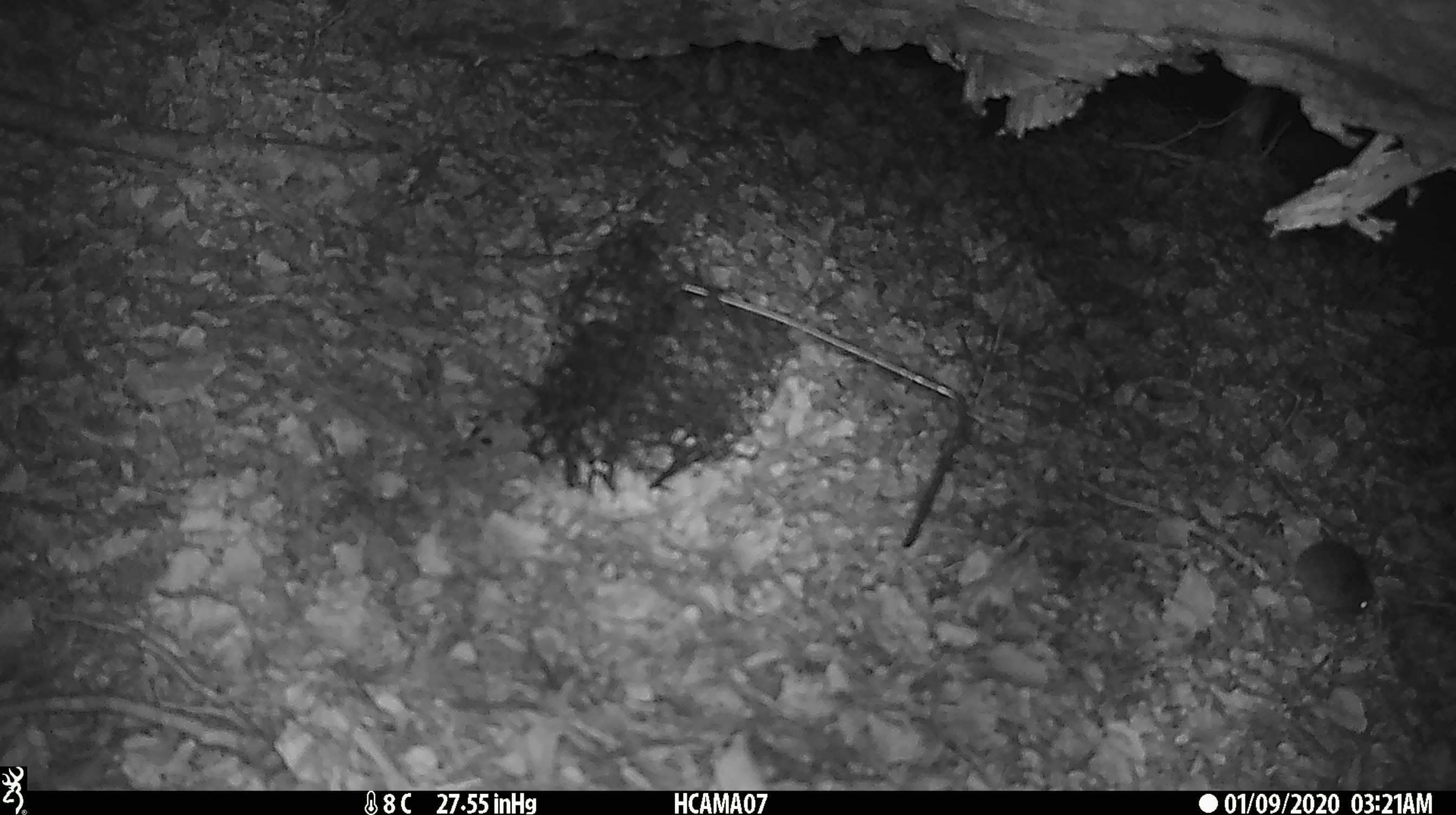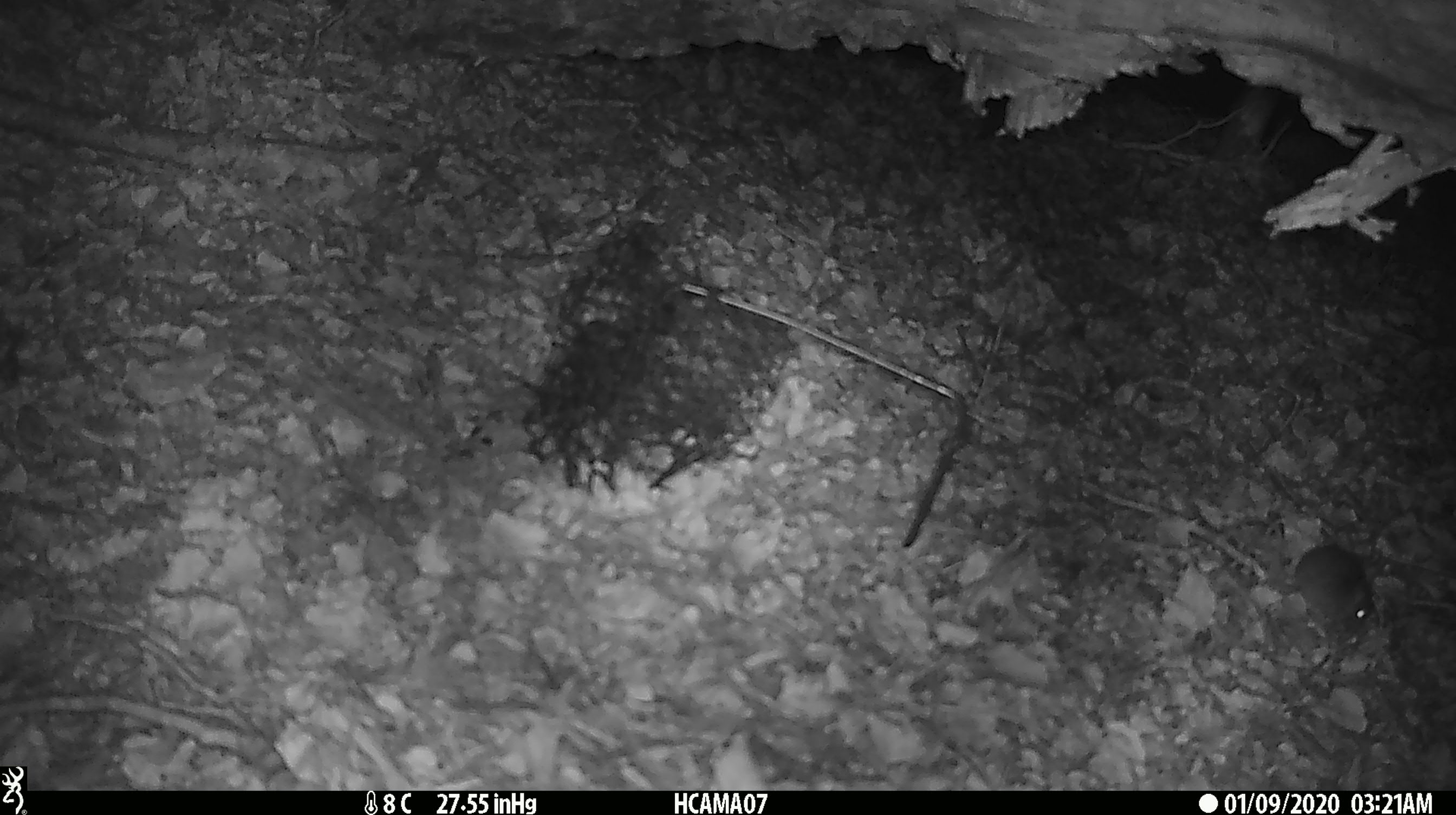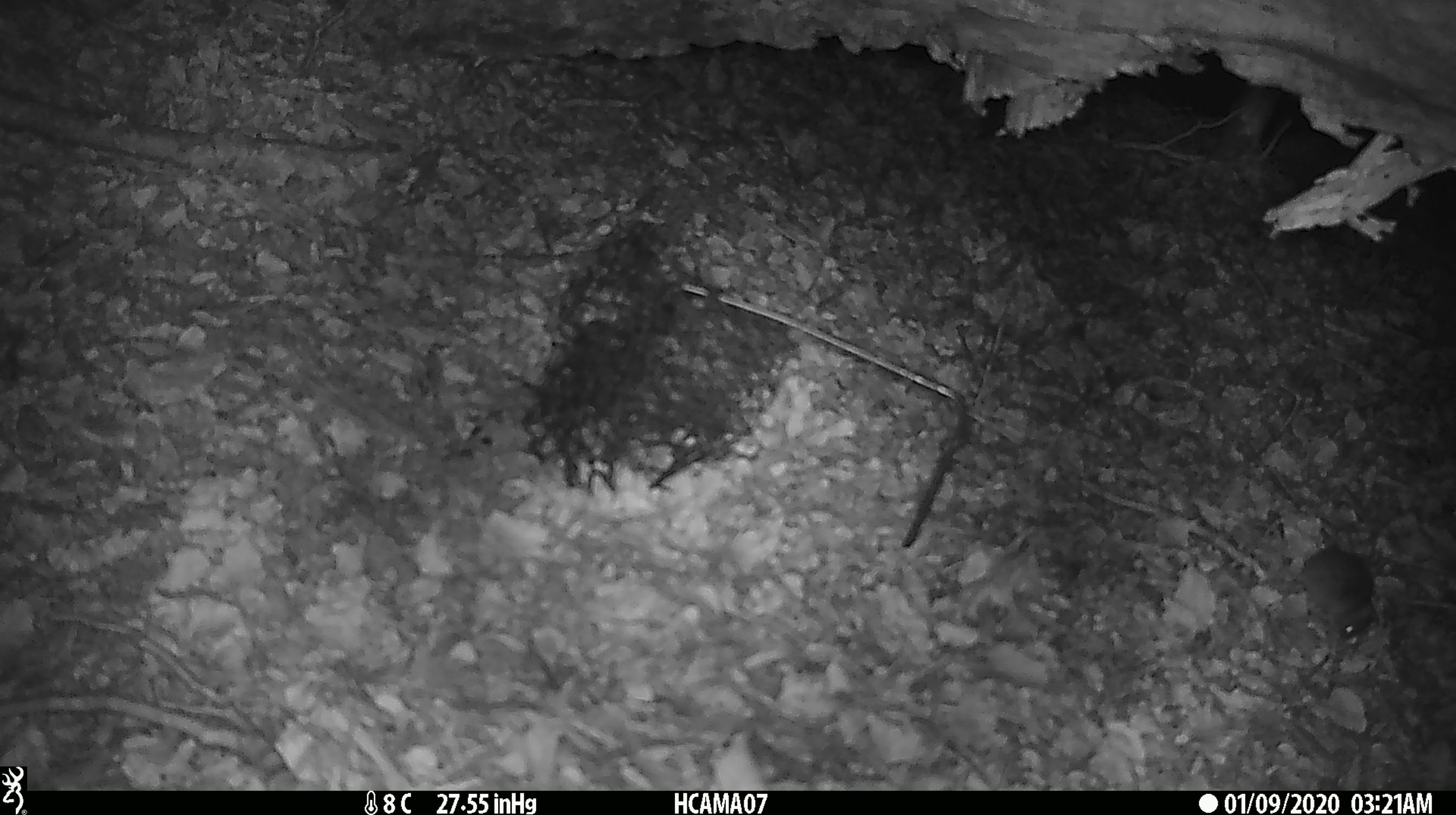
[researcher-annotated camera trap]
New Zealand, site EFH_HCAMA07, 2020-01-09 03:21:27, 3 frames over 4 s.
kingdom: Animalia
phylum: Chordata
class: Mammalia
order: Rodentia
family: Muridae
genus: Mus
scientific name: Mus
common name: mouse